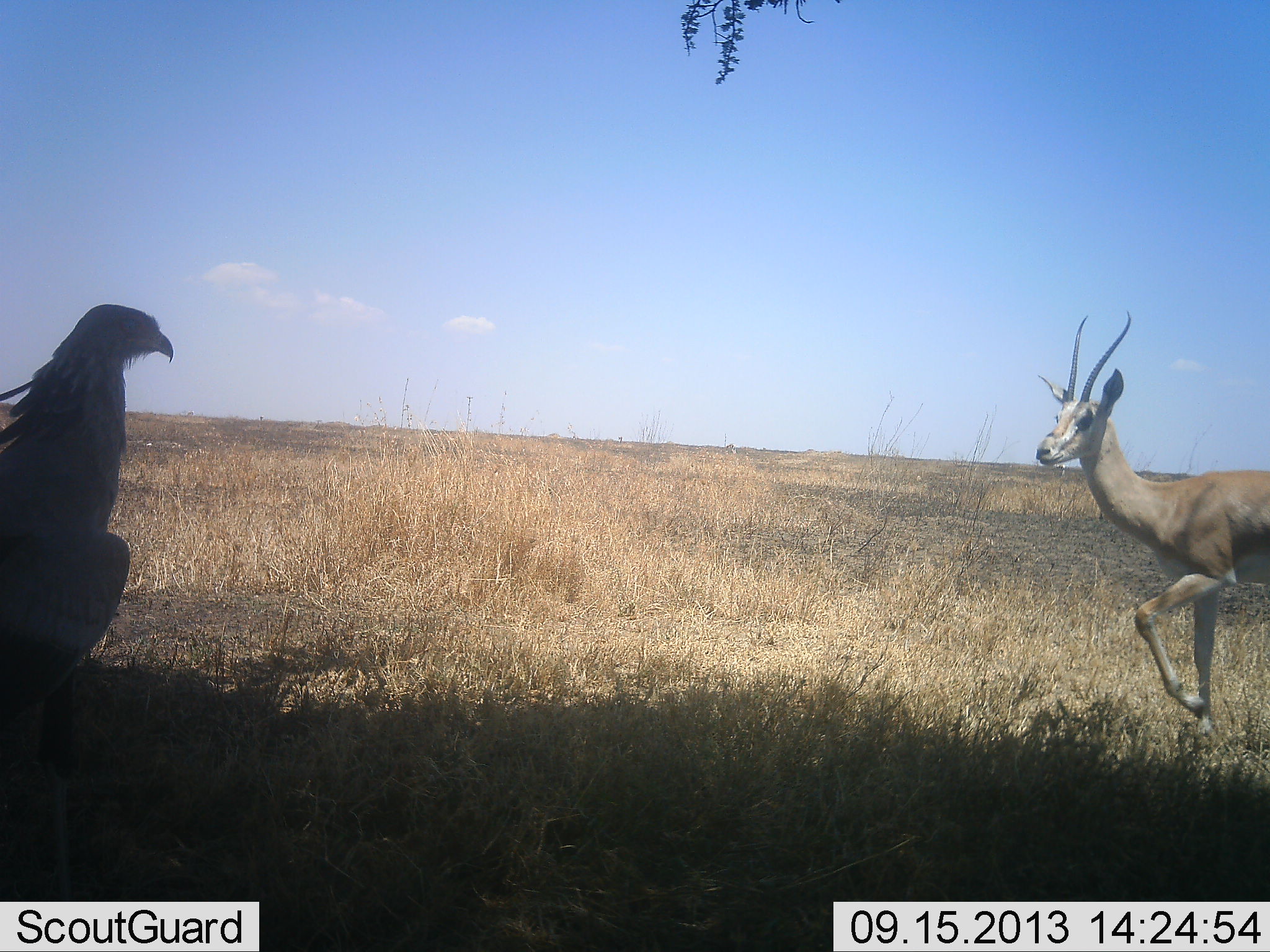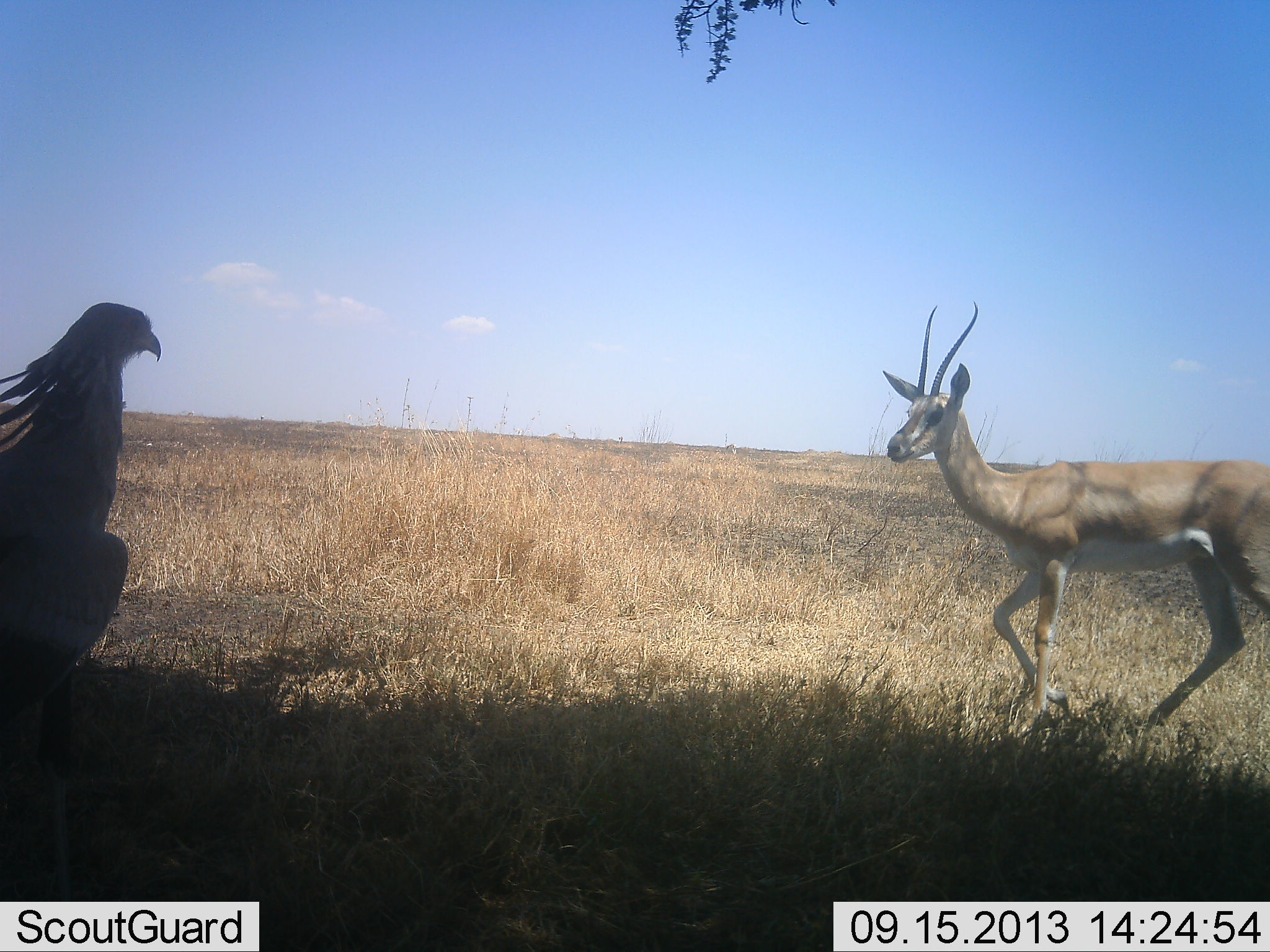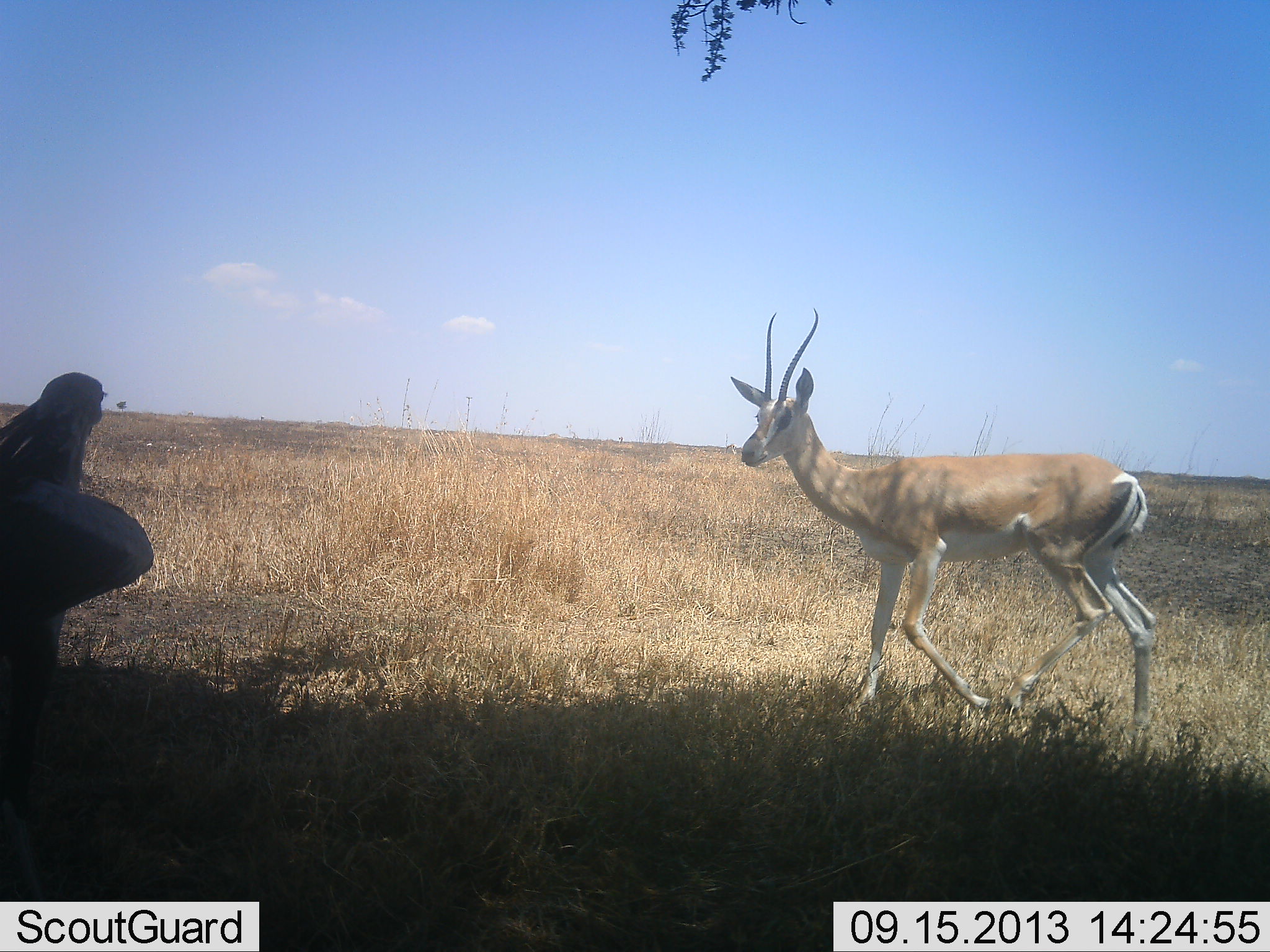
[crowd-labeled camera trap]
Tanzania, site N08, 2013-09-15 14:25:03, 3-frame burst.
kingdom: Animalia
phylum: Chordata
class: Mammalia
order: Artiodactyla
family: Bovidae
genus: Nanger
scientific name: Nanger granti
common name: grant's gazelle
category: gazellegrants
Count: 1.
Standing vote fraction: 0%.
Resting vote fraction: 0%.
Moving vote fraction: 75%.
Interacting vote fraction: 25%.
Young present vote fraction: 0%.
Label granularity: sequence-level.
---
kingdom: Animalia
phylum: Chordata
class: Aves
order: Accipitriformes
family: Sagittariidae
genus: Sagittarius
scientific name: Sagittarius serpentarius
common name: secretary bird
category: secretarybird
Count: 1.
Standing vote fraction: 82%.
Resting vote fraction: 0%.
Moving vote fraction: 9%.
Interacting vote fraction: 18%.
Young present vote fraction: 0%.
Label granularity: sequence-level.